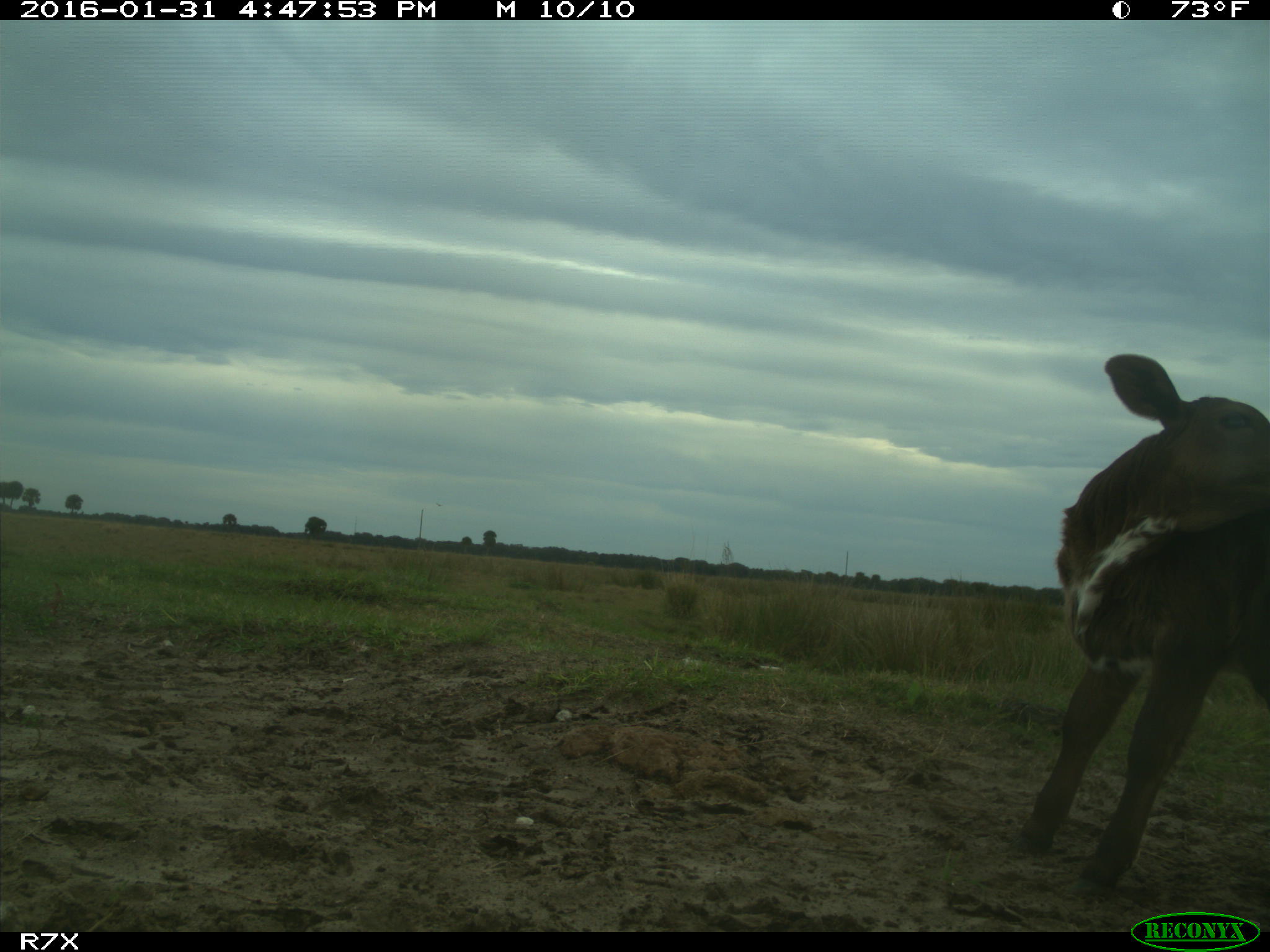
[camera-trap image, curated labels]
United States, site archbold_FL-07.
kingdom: Animalia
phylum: Chordata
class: Mammalia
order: Artiodactyla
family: Bovidae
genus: Bos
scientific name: Bos taurus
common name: domestic cow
Bos taurus (domestic cow).